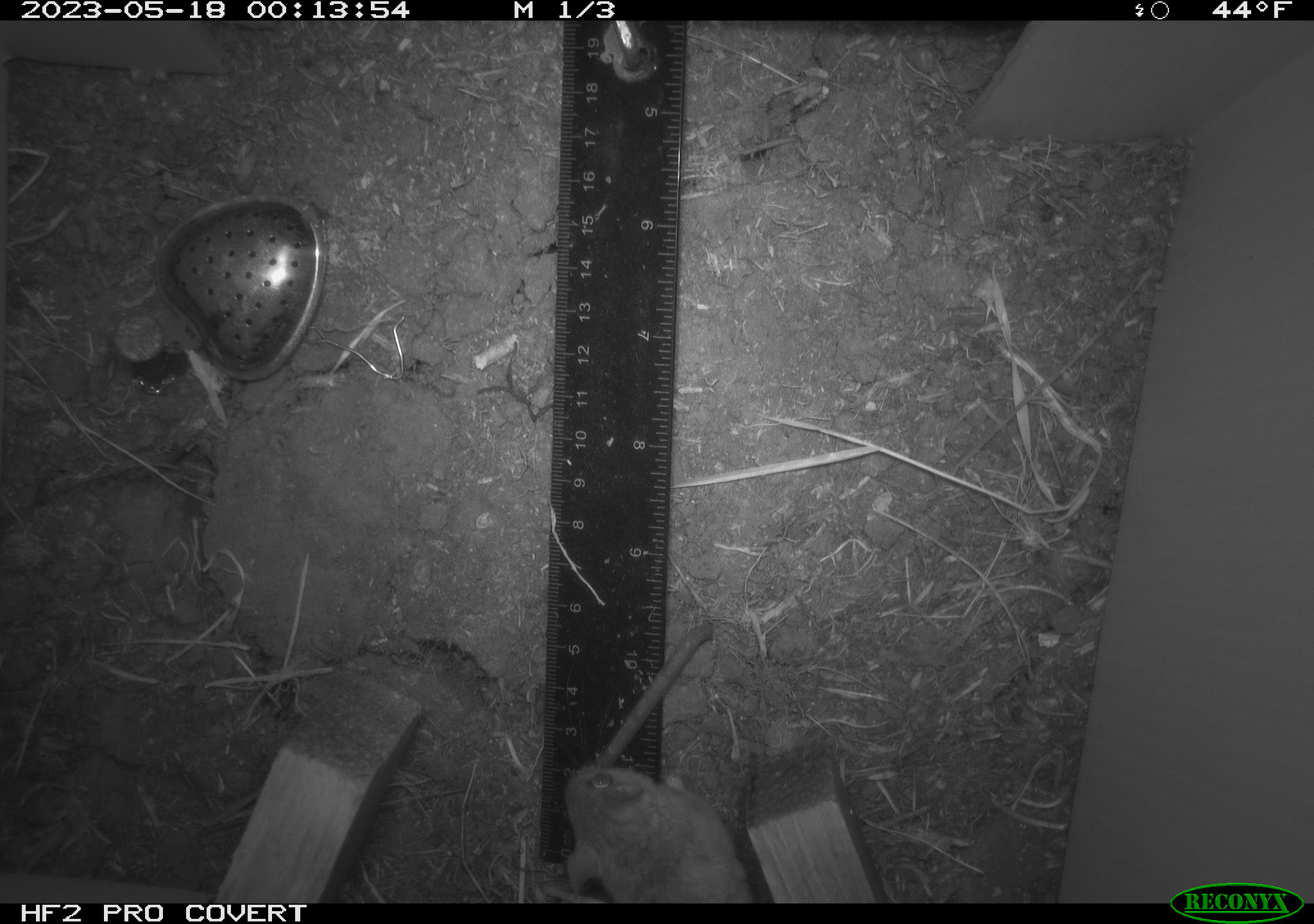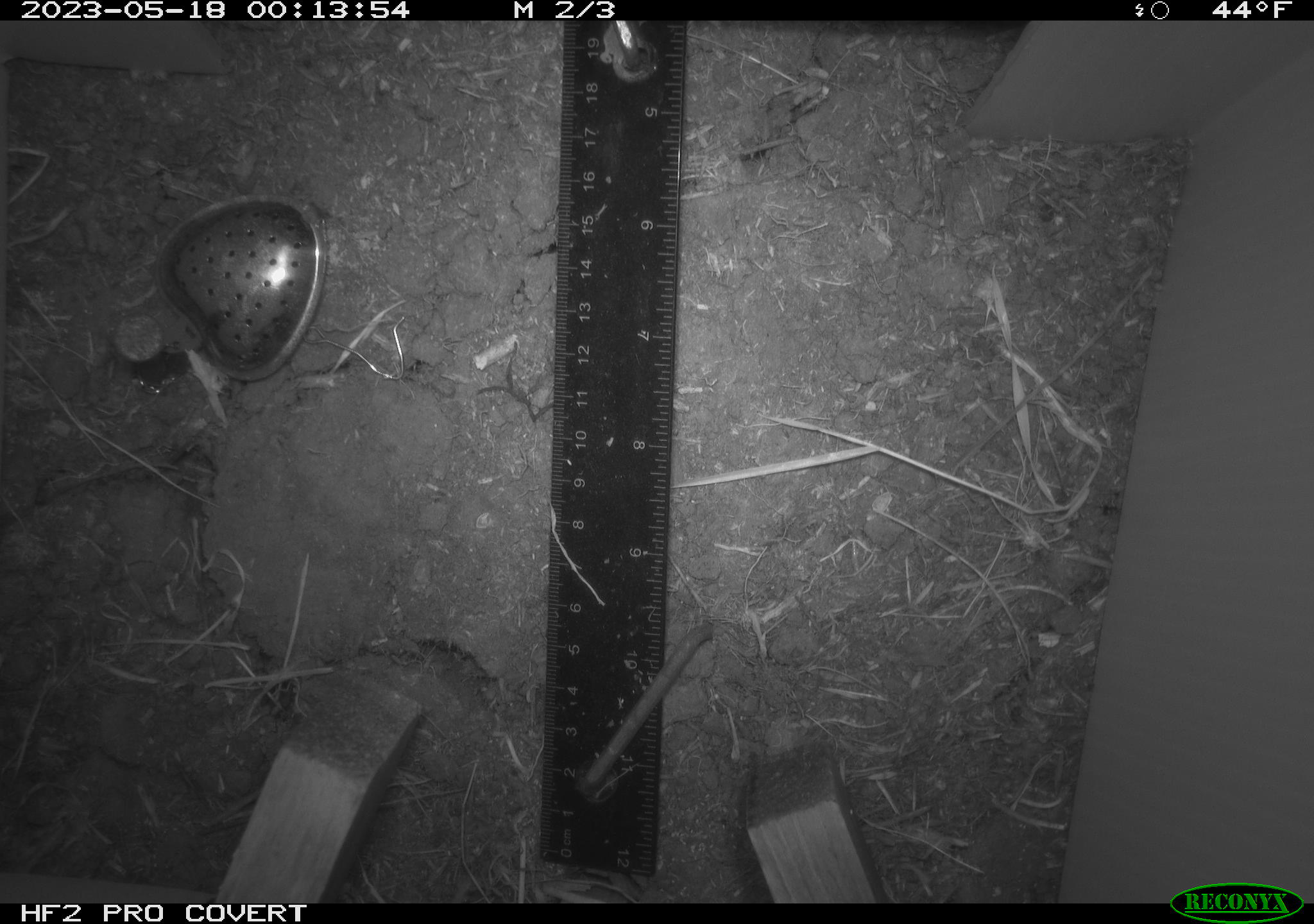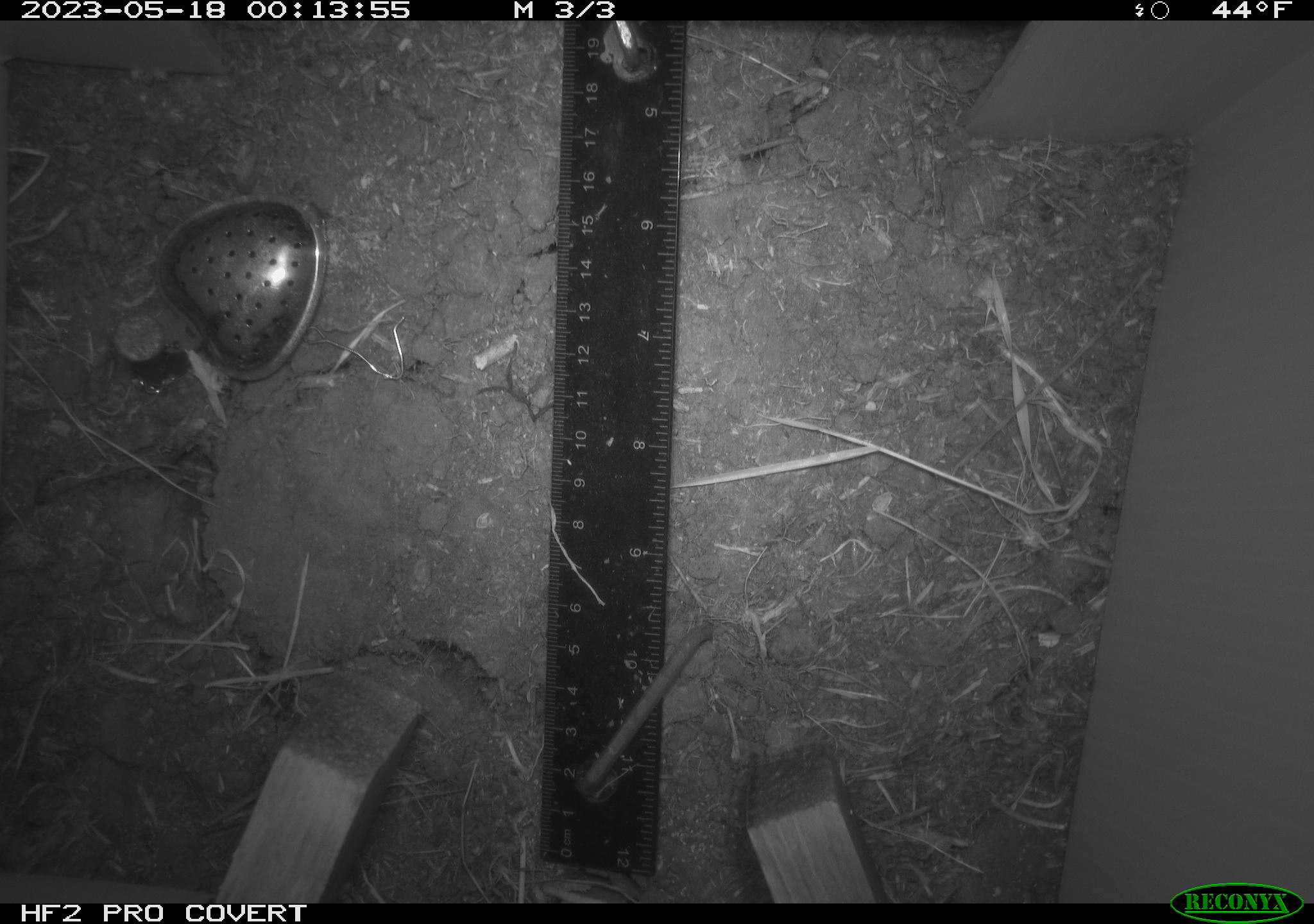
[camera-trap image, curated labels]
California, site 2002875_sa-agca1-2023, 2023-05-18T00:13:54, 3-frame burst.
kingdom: Animalia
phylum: Chordata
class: Mammalia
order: Rodentia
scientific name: Rodentia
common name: mouse species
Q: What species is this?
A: Mouse species (Rodentia).